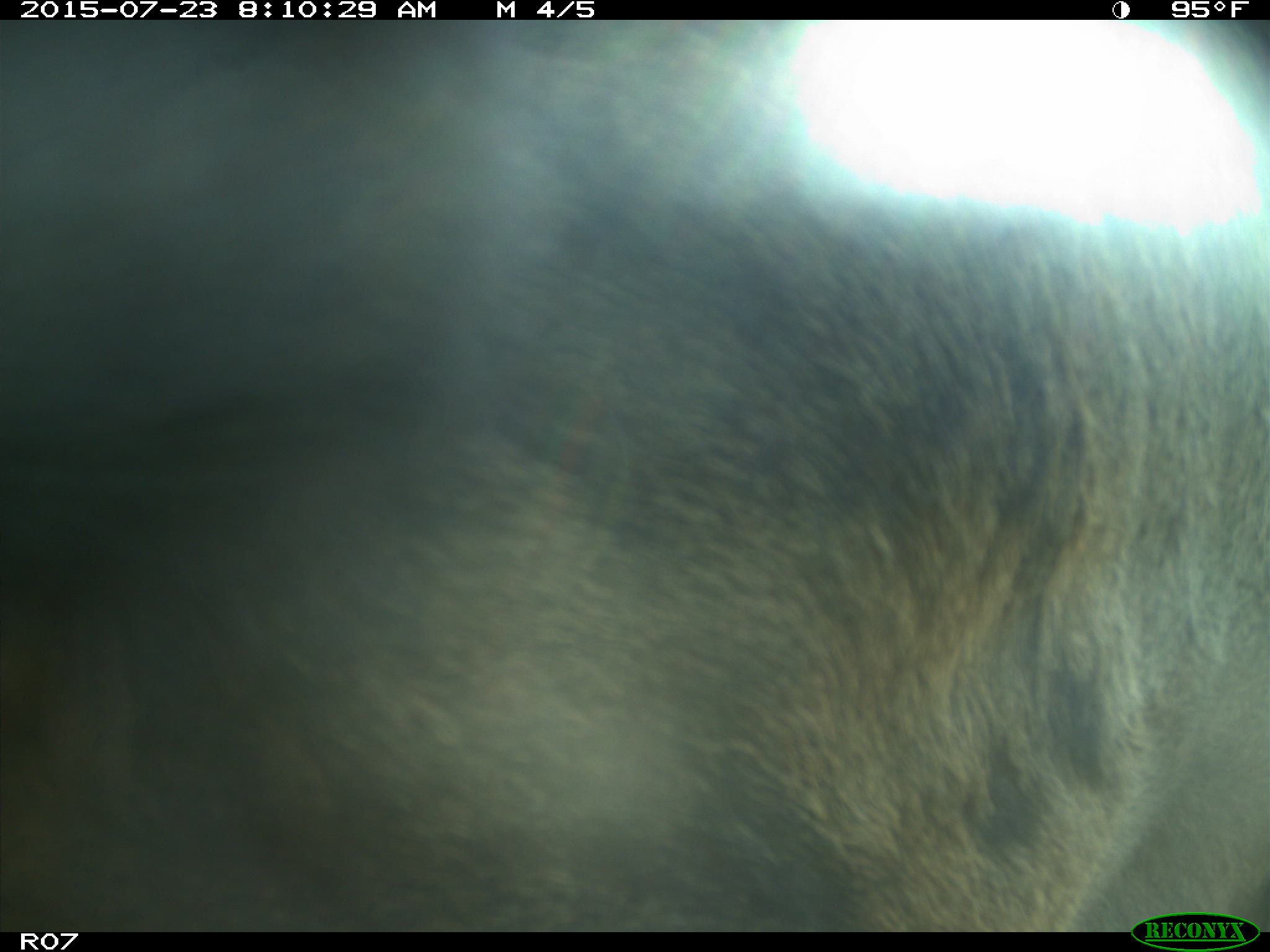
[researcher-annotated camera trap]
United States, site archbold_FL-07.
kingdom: Animalia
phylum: Chordata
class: Mammalia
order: Artiodactyla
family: Bovidae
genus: Bos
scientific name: Bos taurus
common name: domestic cow